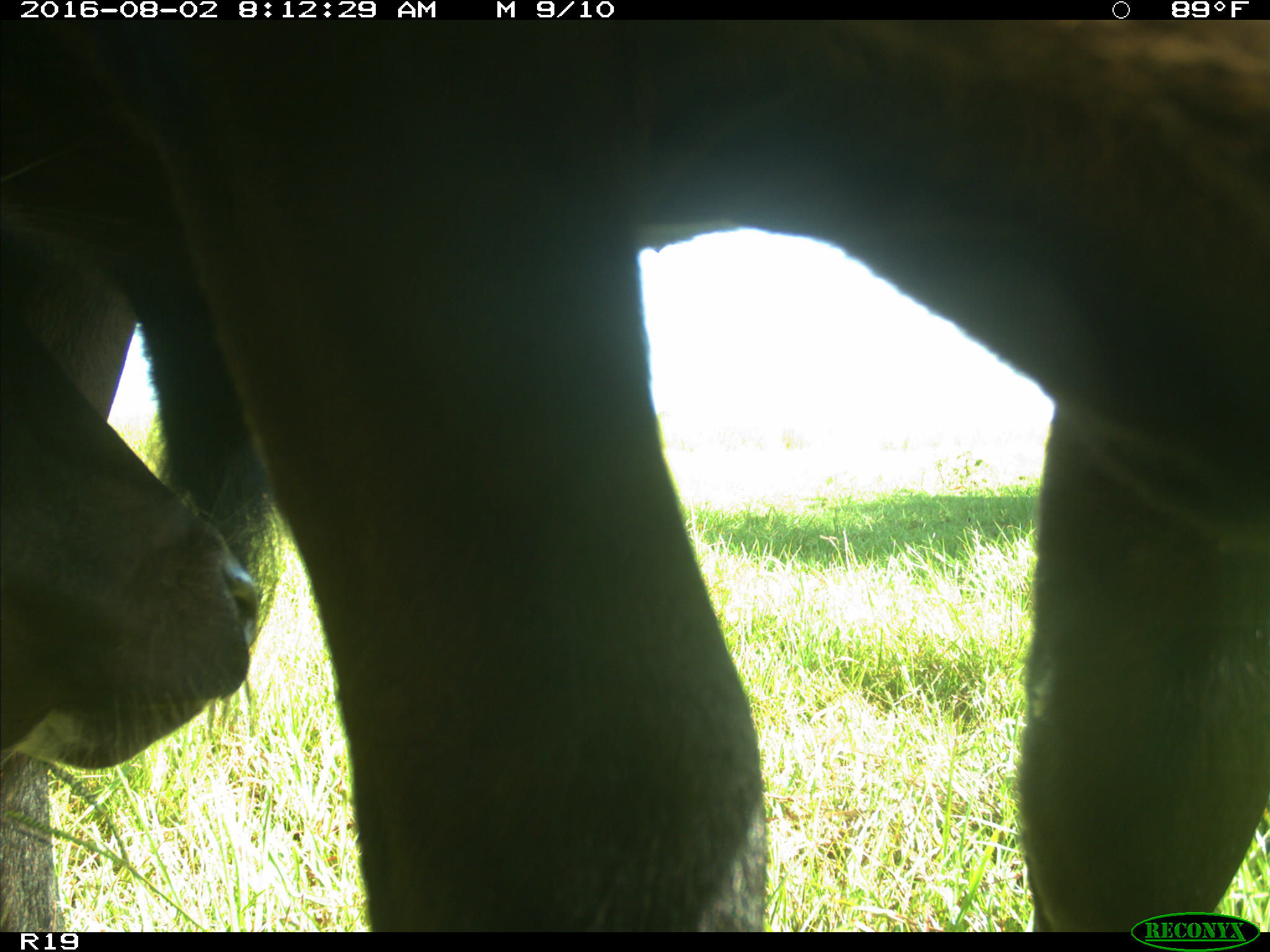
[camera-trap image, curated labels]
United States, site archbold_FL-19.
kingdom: Animalia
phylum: Chordata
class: Mammalia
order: Artiodactyla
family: Bovidae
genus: Bos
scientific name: Bos taurus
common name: domestic cow